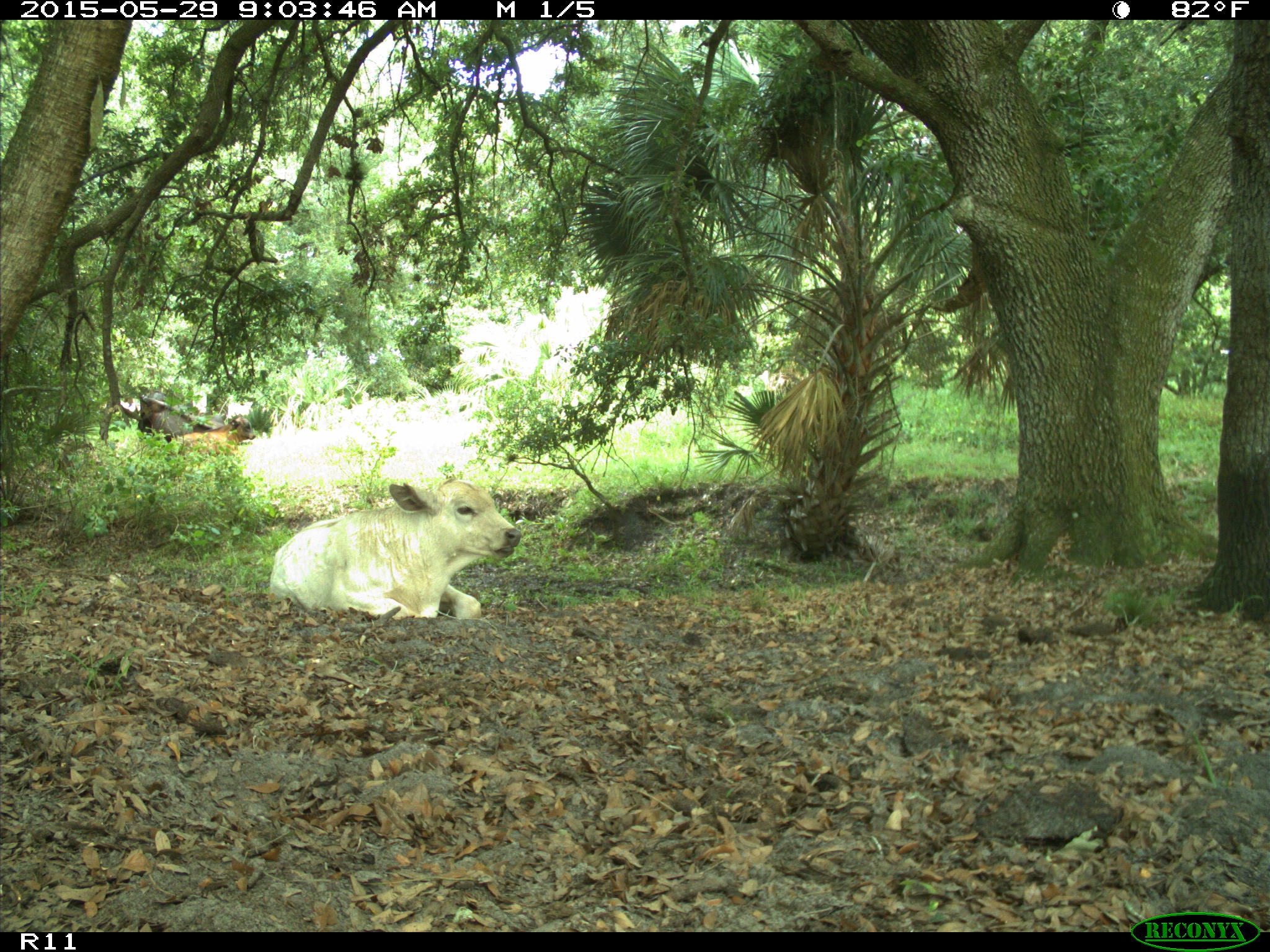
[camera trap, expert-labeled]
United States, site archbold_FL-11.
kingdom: Animalia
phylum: Chordata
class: Mammalia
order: Artiodactyla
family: Bovidae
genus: Bos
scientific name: Bos taurus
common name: domestic cow